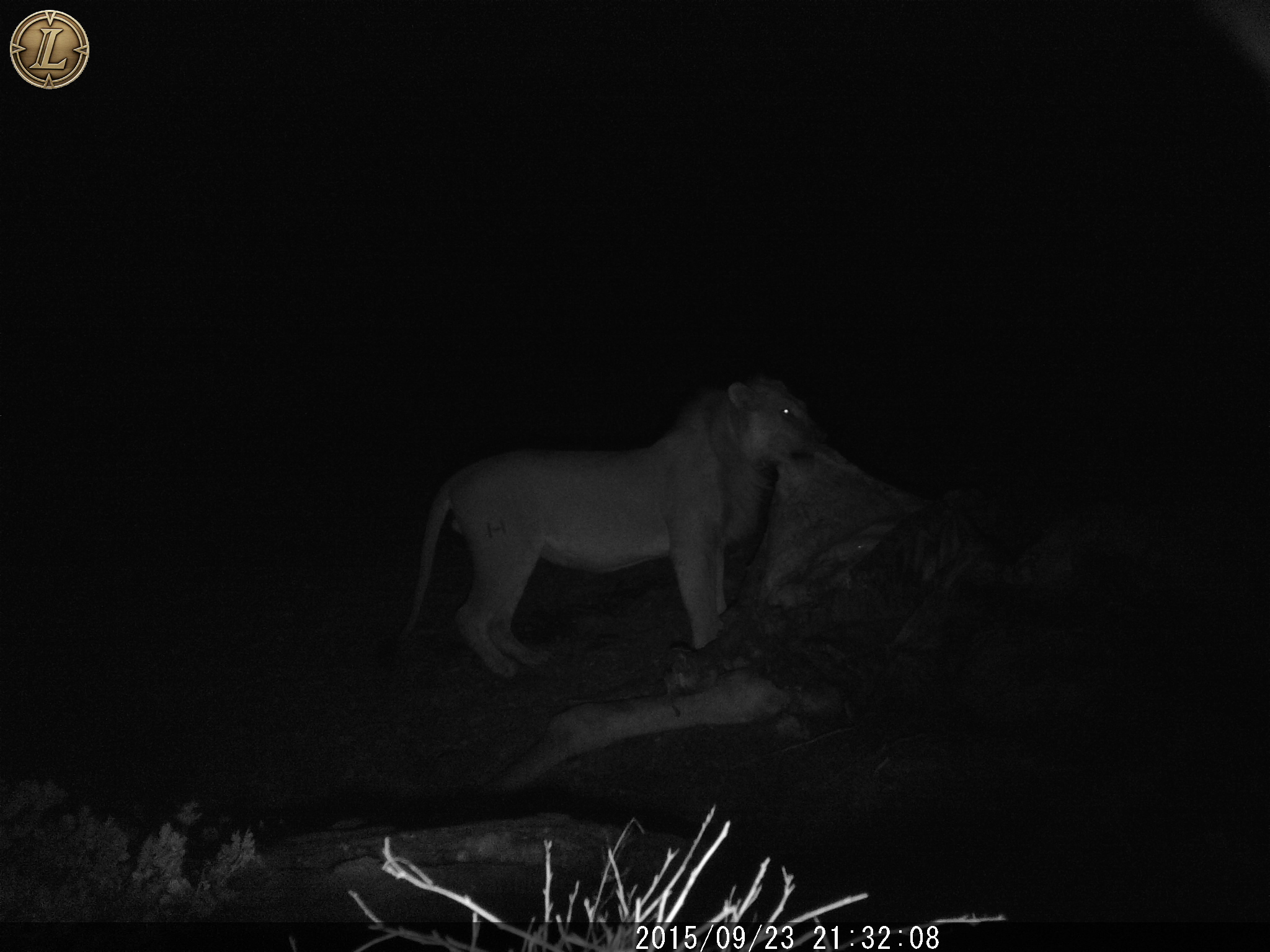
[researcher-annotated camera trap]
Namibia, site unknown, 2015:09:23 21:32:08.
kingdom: Animalia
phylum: Chordata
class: Mammalia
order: Carnivora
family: Felidae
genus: Panthera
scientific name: Panthera leo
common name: lion